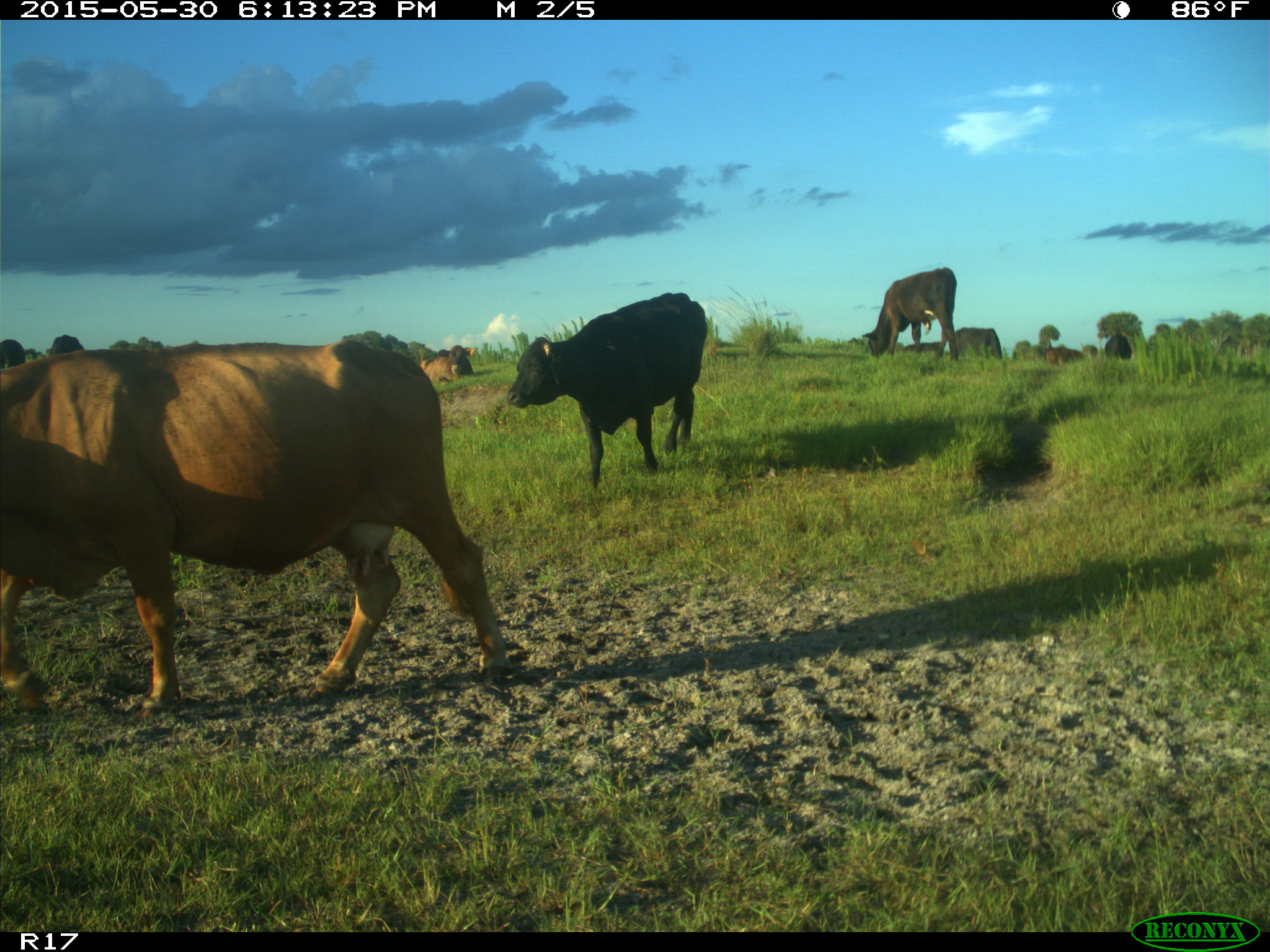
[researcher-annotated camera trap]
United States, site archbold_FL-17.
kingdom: Animalia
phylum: Chordata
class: Mammalia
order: Artiodactyla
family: Bovidae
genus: Bos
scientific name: Bos taurus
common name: domestic cow